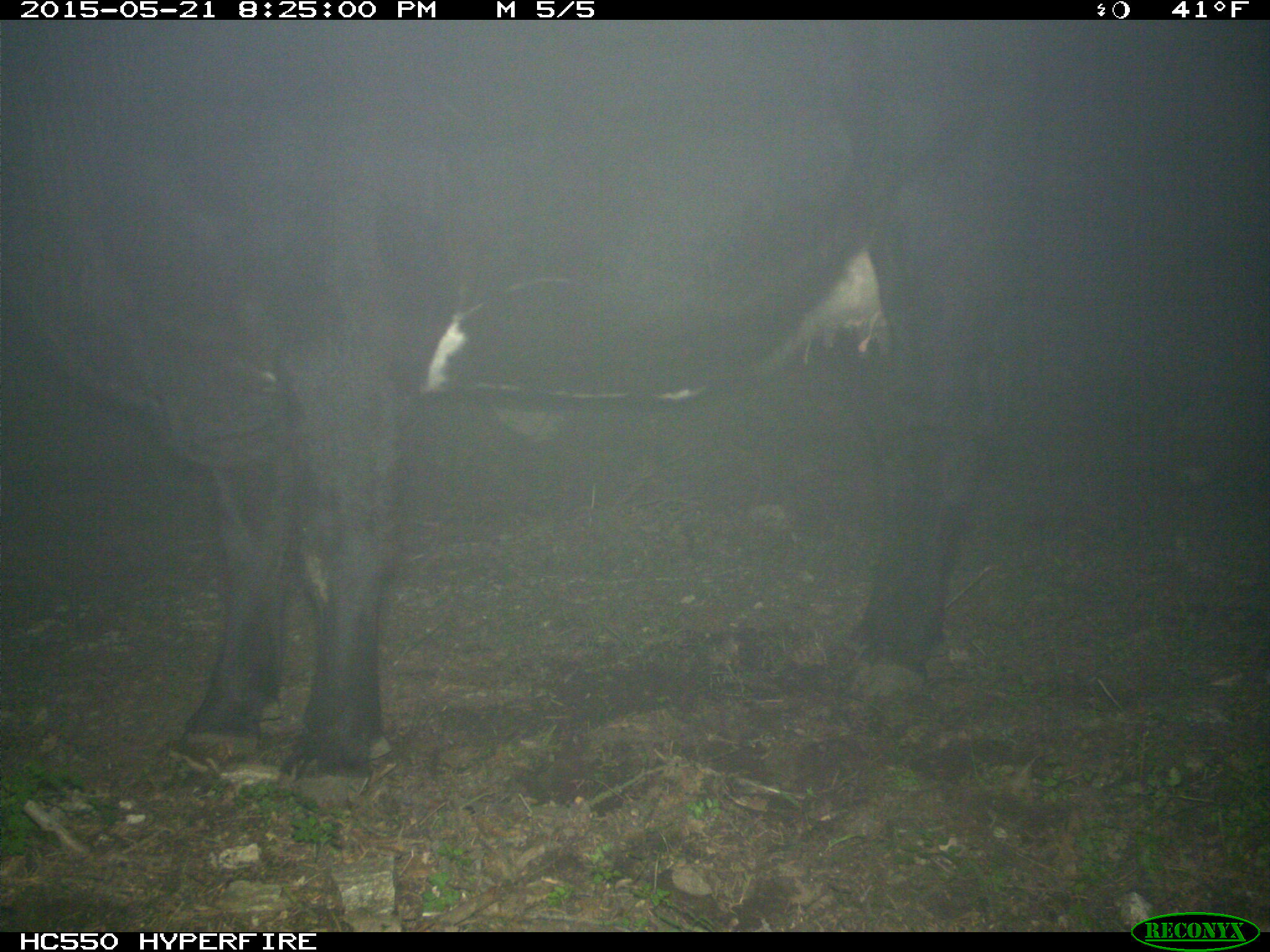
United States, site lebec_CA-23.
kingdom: Animalia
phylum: Chordata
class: Mammalia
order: Artiodactyla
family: Bovidae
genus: Bos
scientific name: Bos taurus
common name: domestic cow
Bos taurus (domestic cow).